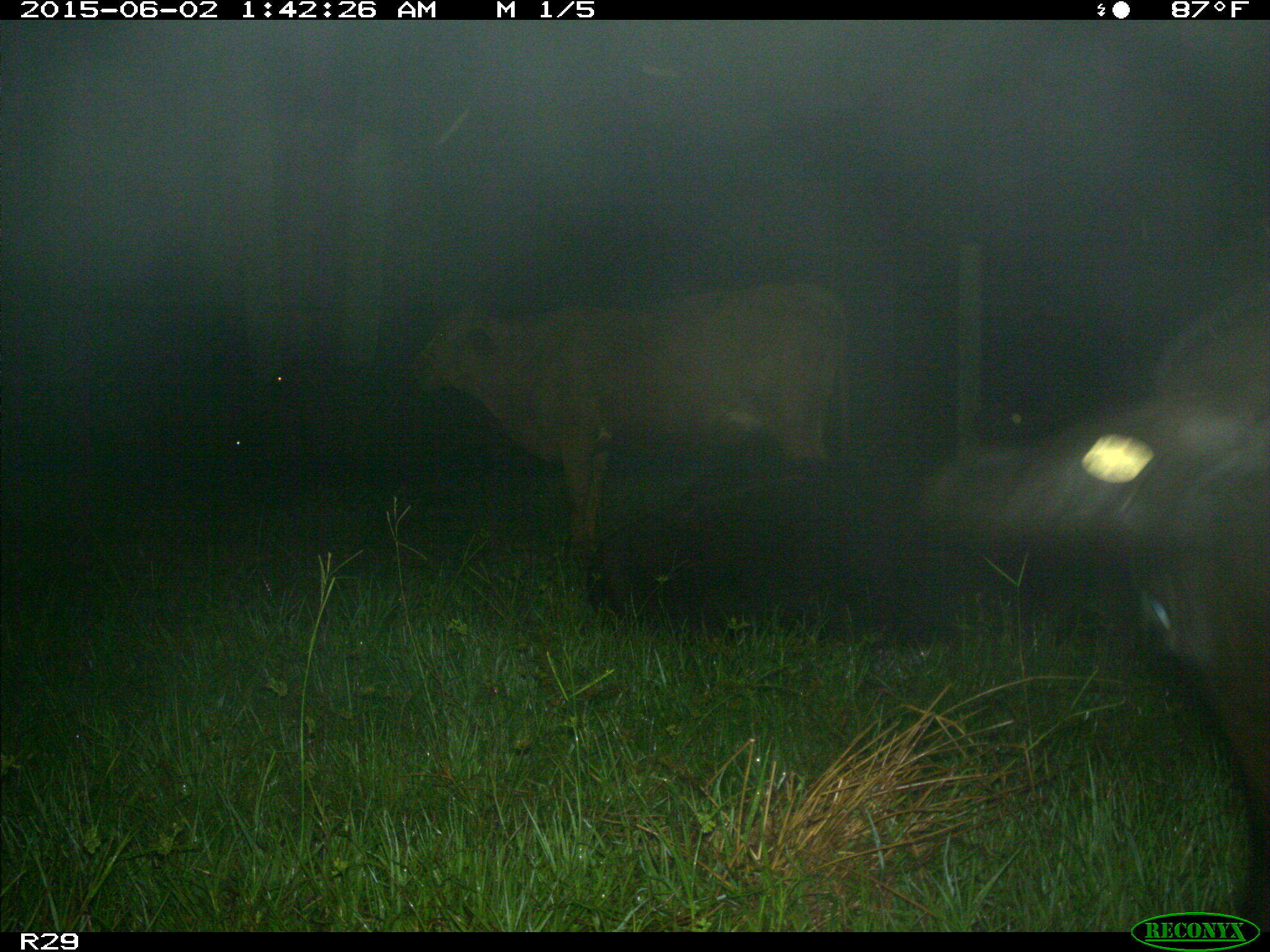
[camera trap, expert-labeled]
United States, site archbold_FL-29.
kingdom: Animalia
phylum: Chordata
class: Mammalia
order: Artiodactyla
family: Bovidae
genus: Bos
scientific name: Bos taurus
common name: domestic cow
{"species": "Bos taurus (domestic cow)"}